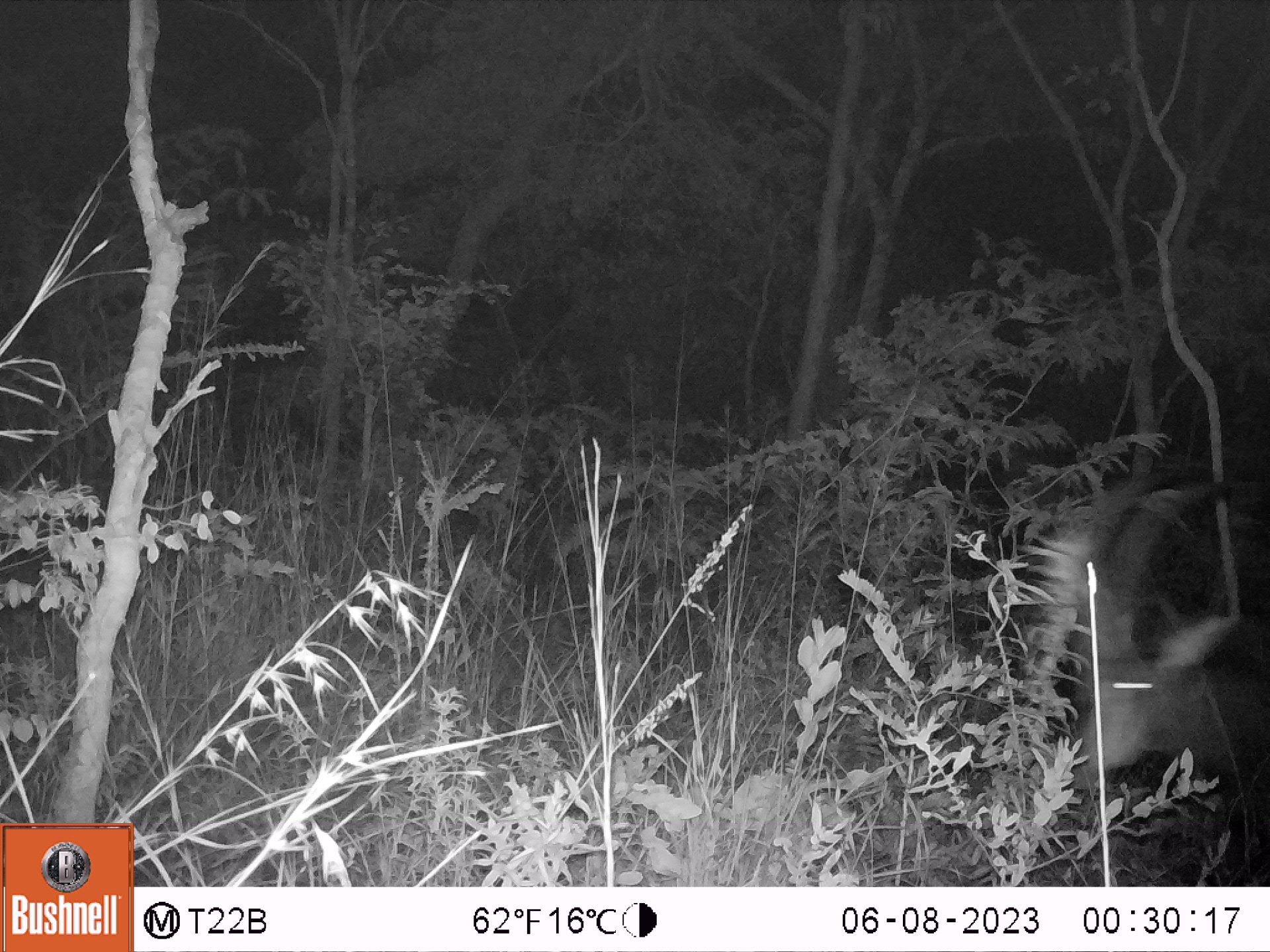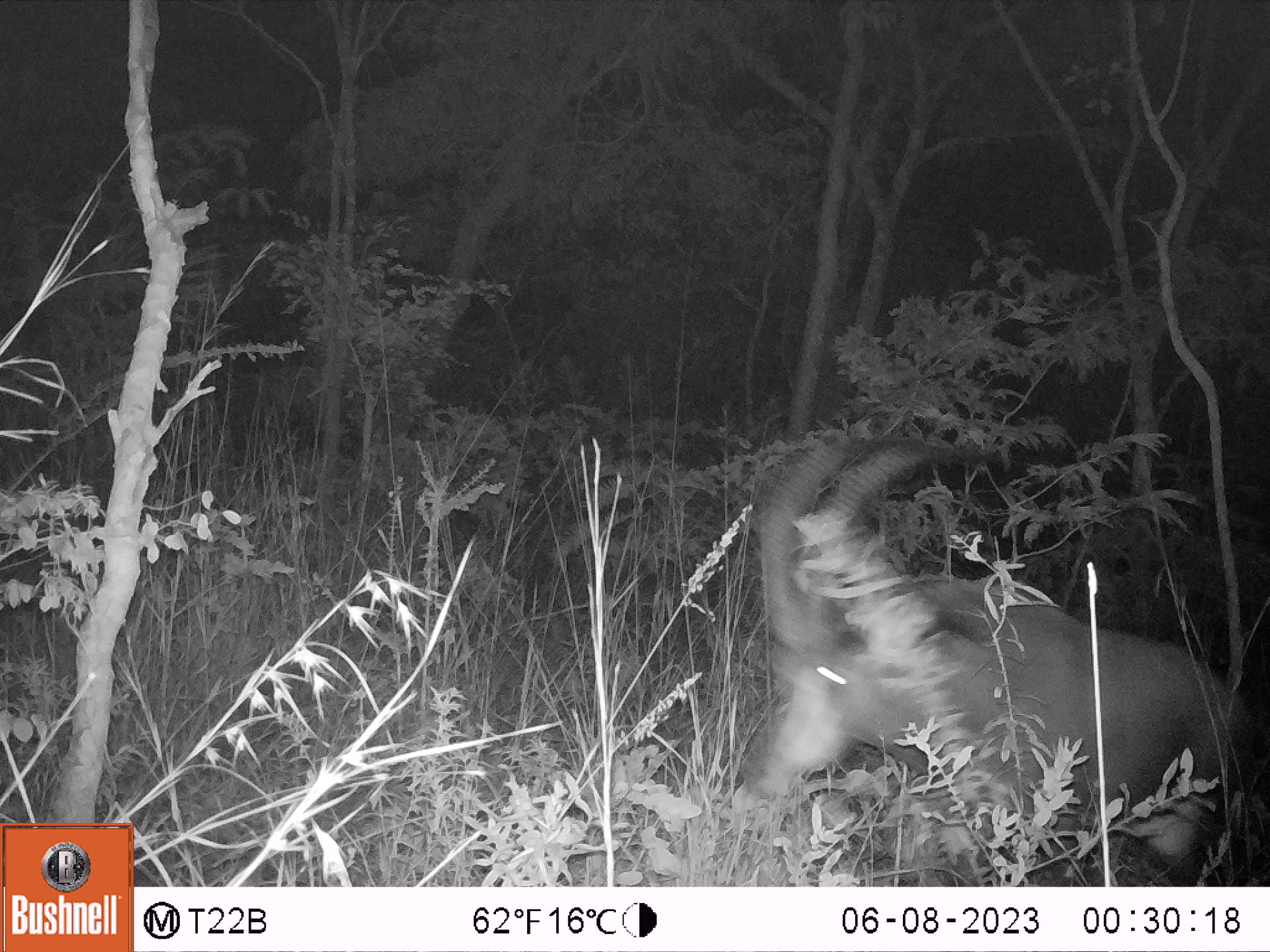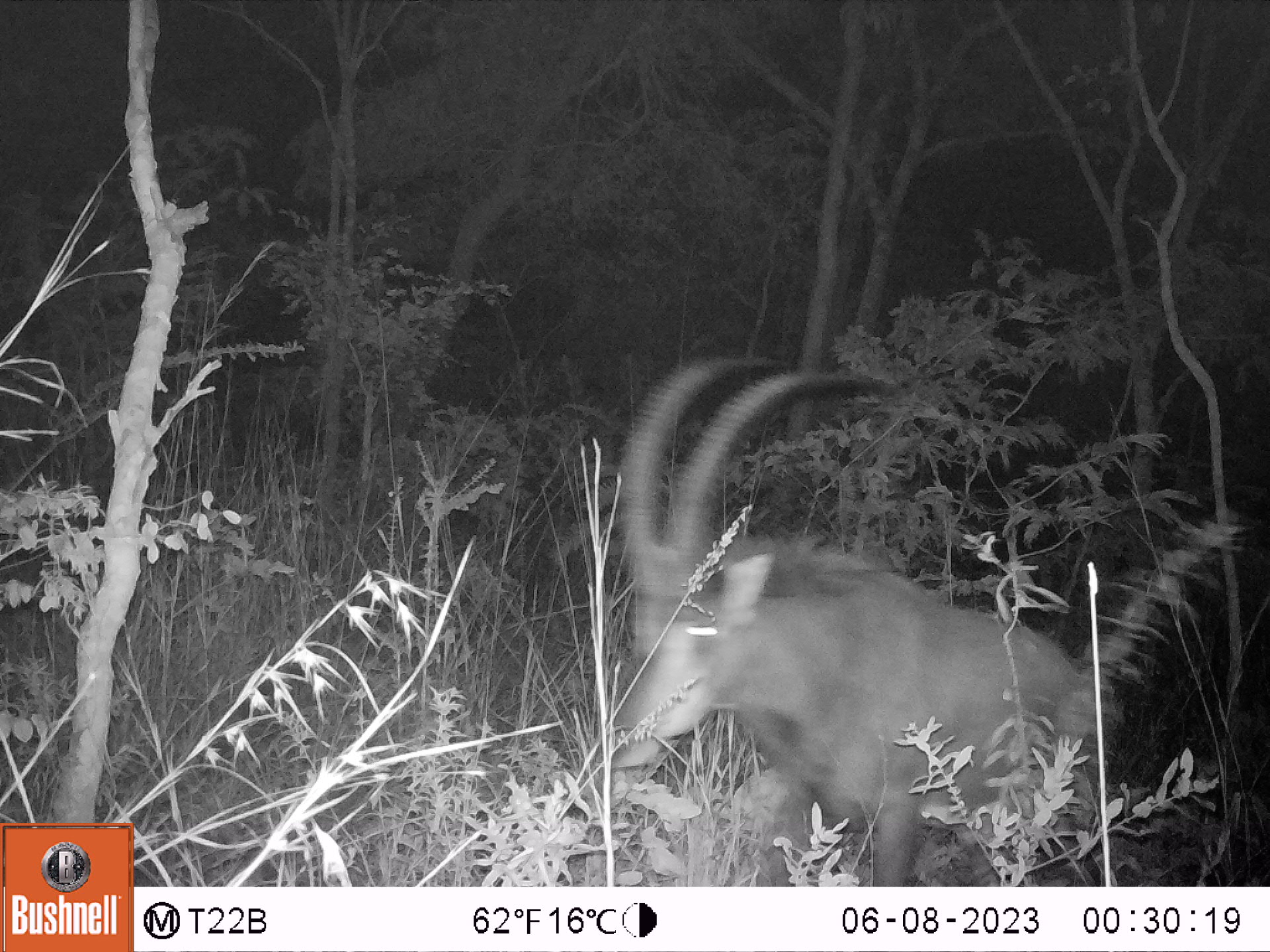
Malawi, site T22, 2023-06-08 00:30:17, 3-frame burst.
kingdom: Animalia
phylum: Chordata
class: Mammalia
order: Artiodactyla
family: Bovidae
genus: Hippotragus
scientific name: Hippotragus niger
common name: sable antelope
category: sable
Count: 1.